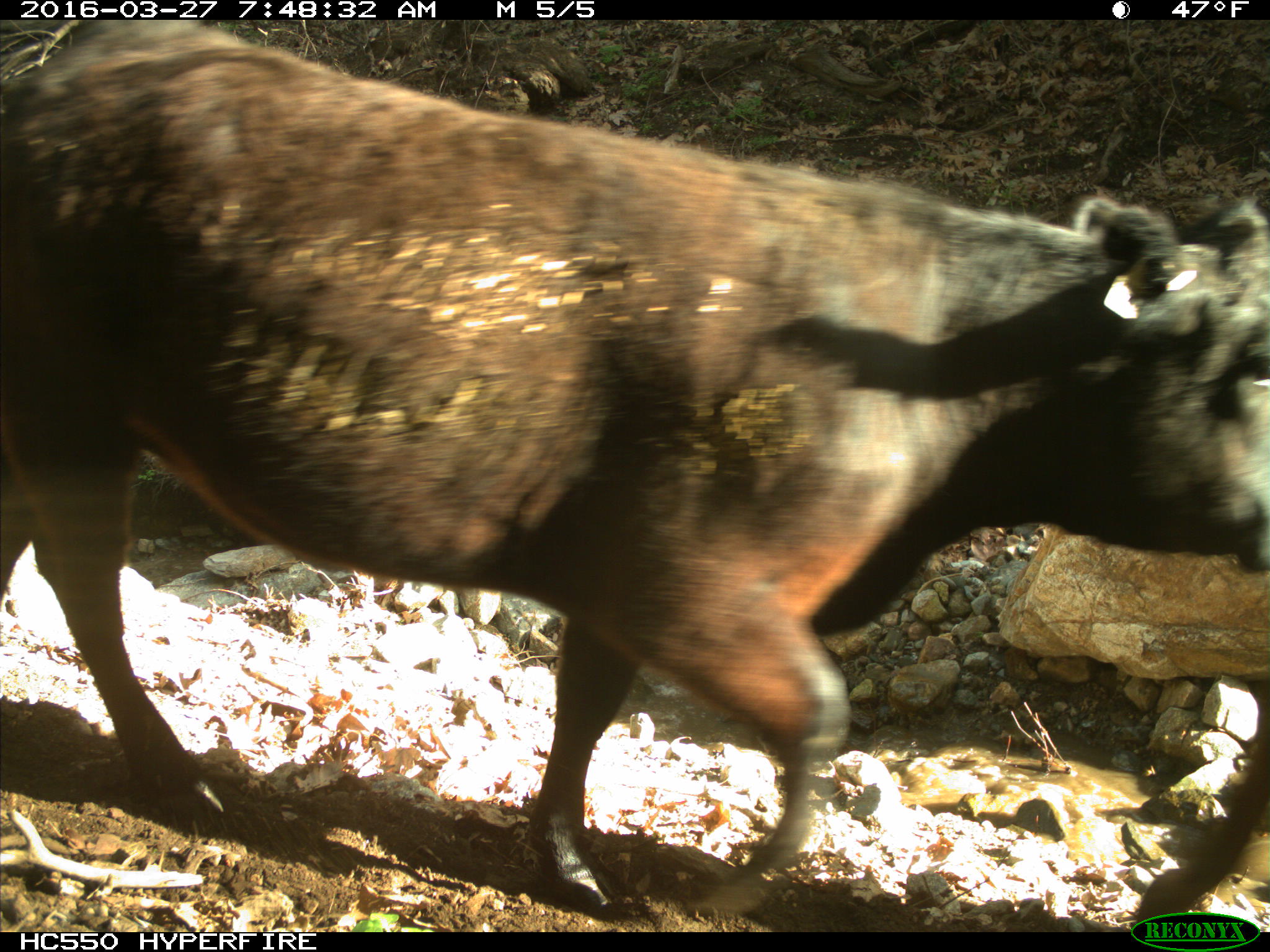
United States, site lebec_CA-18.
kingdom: Animalia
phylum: Chordata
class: Mammalia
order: Artiodactyla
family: Bovidae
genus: Bos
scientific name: Bos taurus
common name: domestic cow